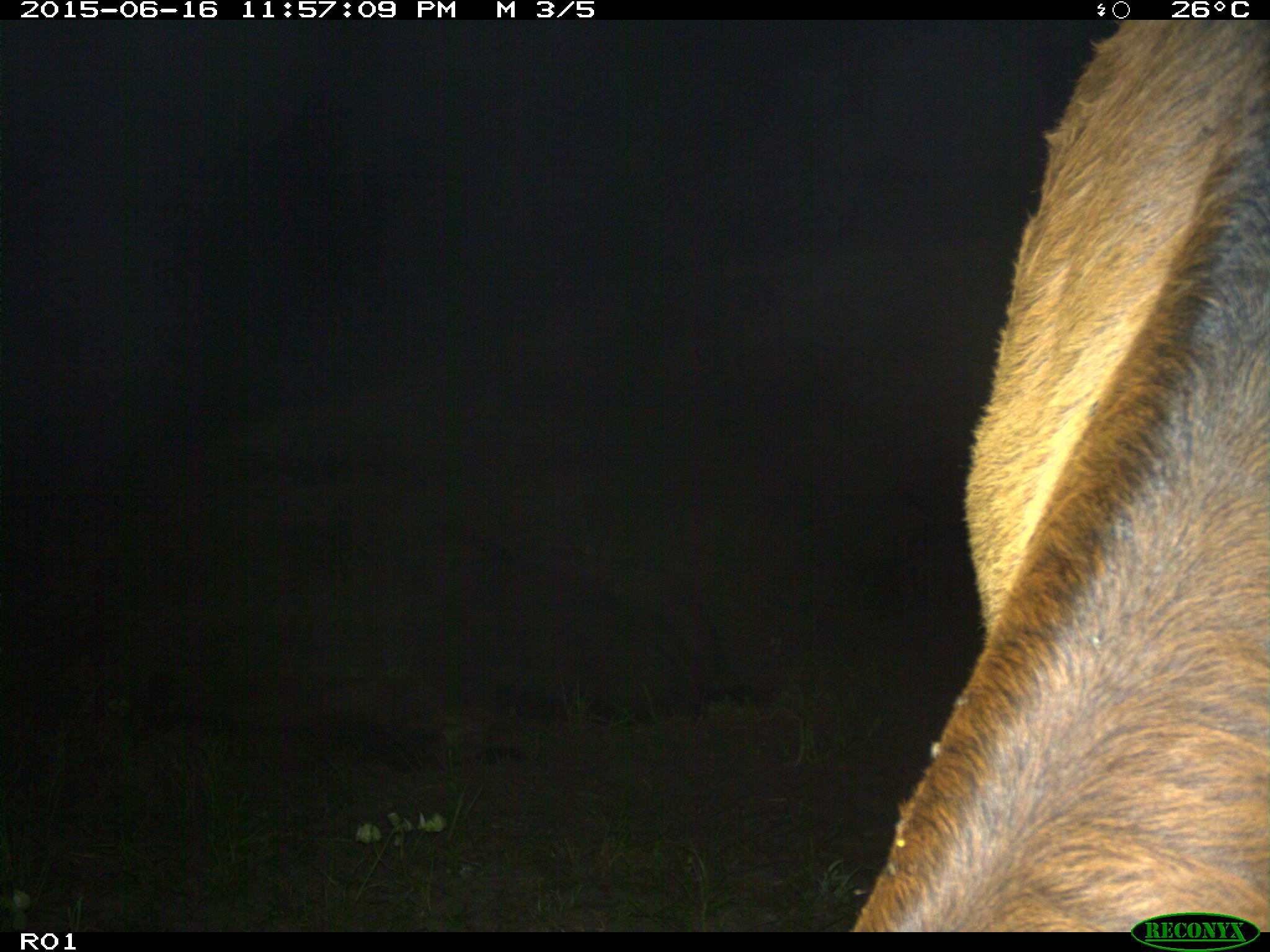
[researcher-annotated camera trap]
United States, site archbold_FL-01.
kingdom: Animalia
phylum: Chordata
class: Mammalia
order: Artiodactyla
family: Bovidae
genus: Bos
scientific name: Bos taurus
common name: domestic cow